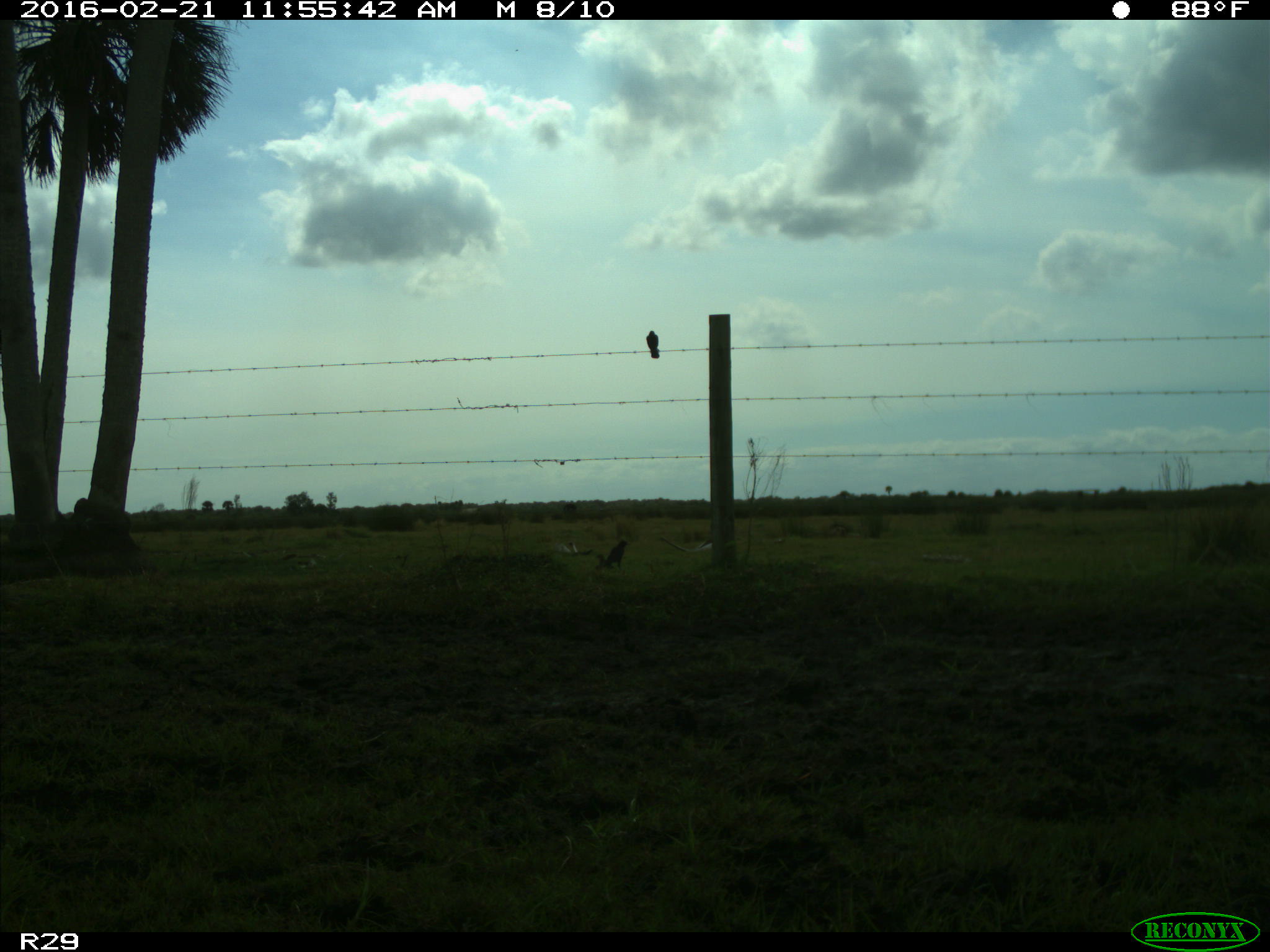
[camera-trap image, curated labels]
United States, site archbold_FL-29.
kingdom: Animalia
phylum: Chordata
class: Aves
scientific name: Aves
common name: birds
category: unidentified bird